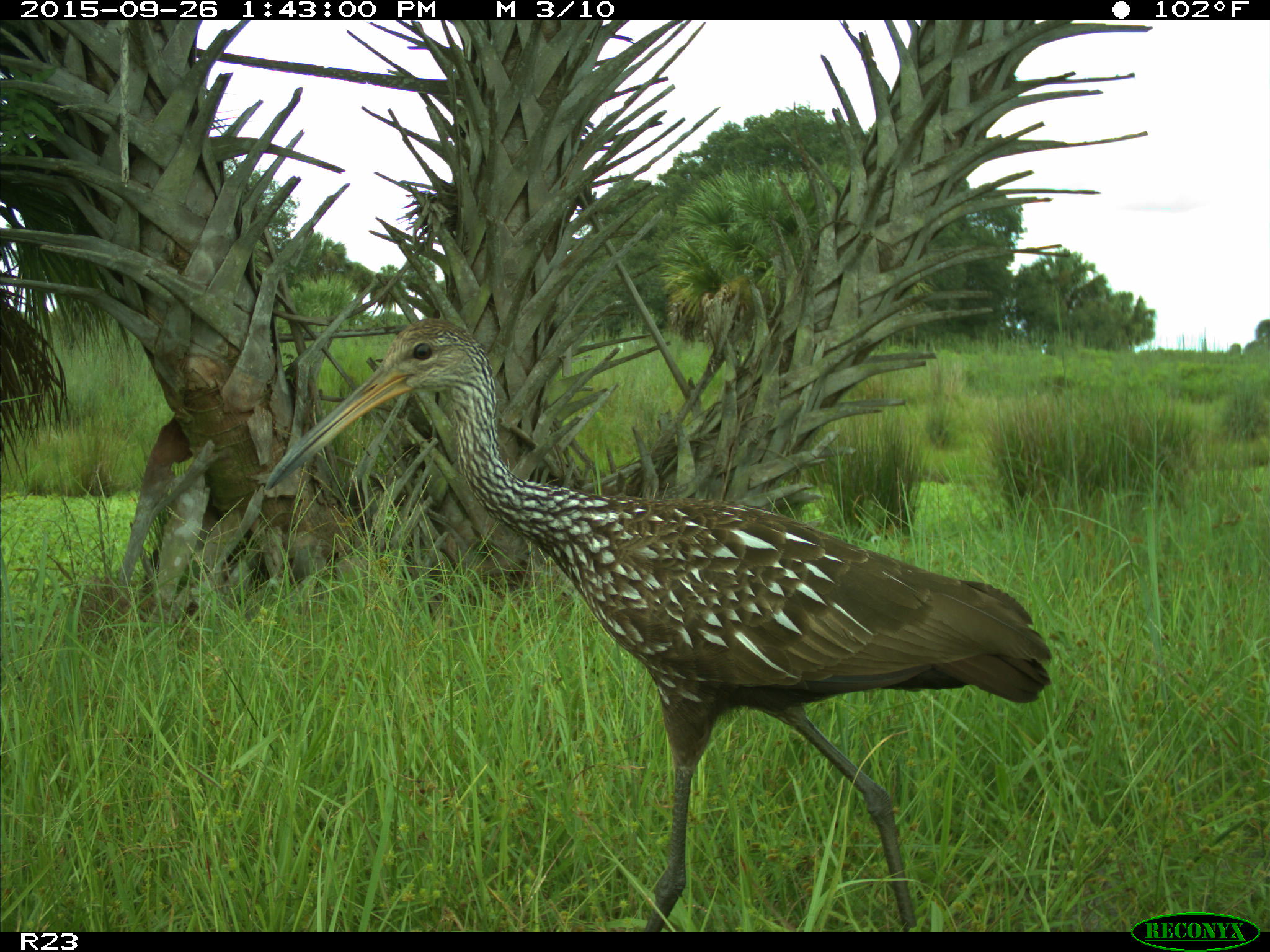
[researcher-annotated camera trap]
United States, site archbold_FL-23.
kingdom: Animalia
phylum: Chordata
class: Aves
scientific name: Aves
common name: birds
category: unidentified bird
Unidentified bird (birds) (Aves).